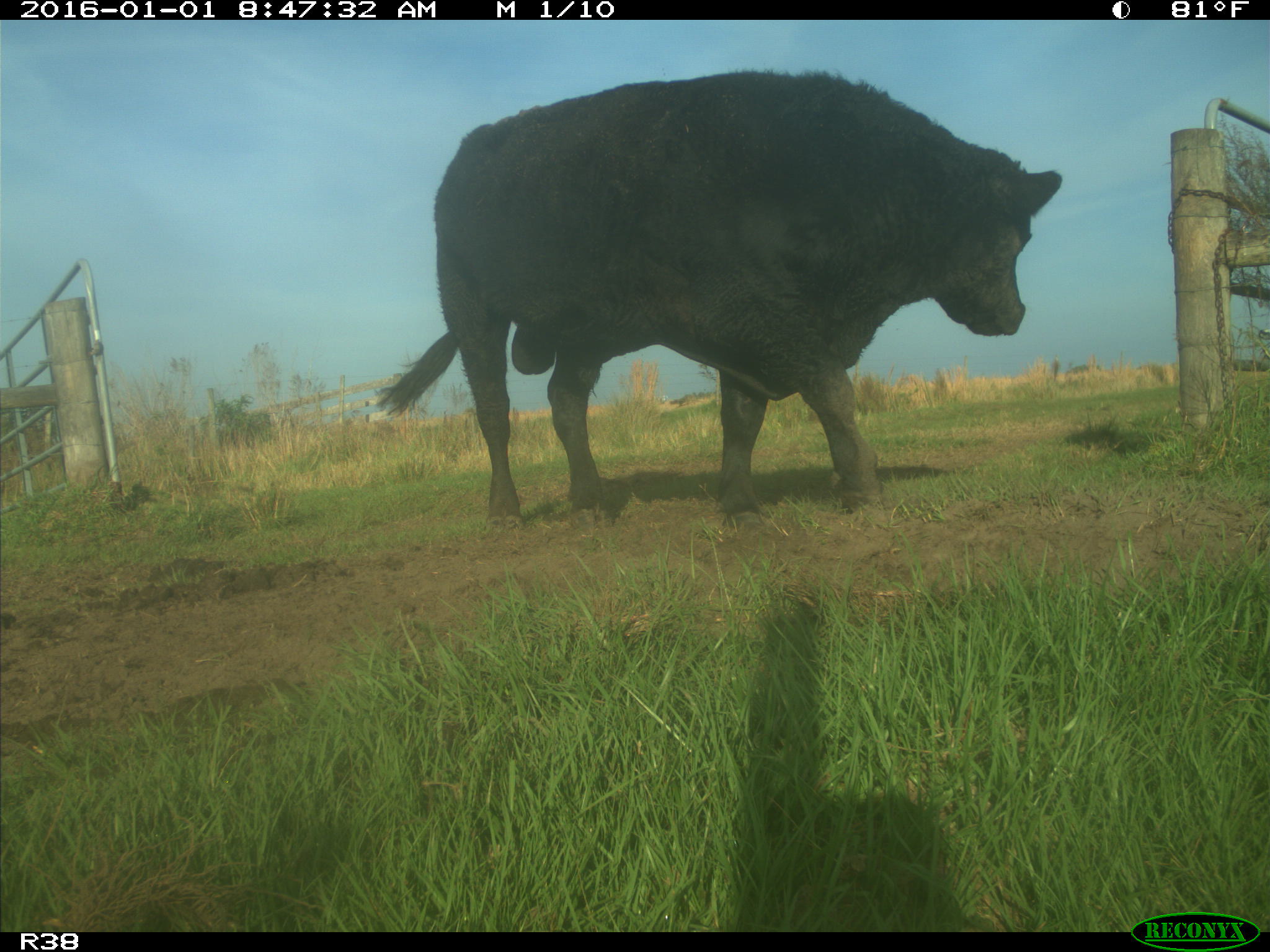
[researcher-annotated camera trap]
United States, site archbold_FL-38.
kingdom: Animalia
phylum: Chordata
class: Mammalia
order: Artiodactyla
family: Bovidae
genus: Bos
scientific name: Bos taurus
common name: domestic cow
Bos taurus (domestic cow).